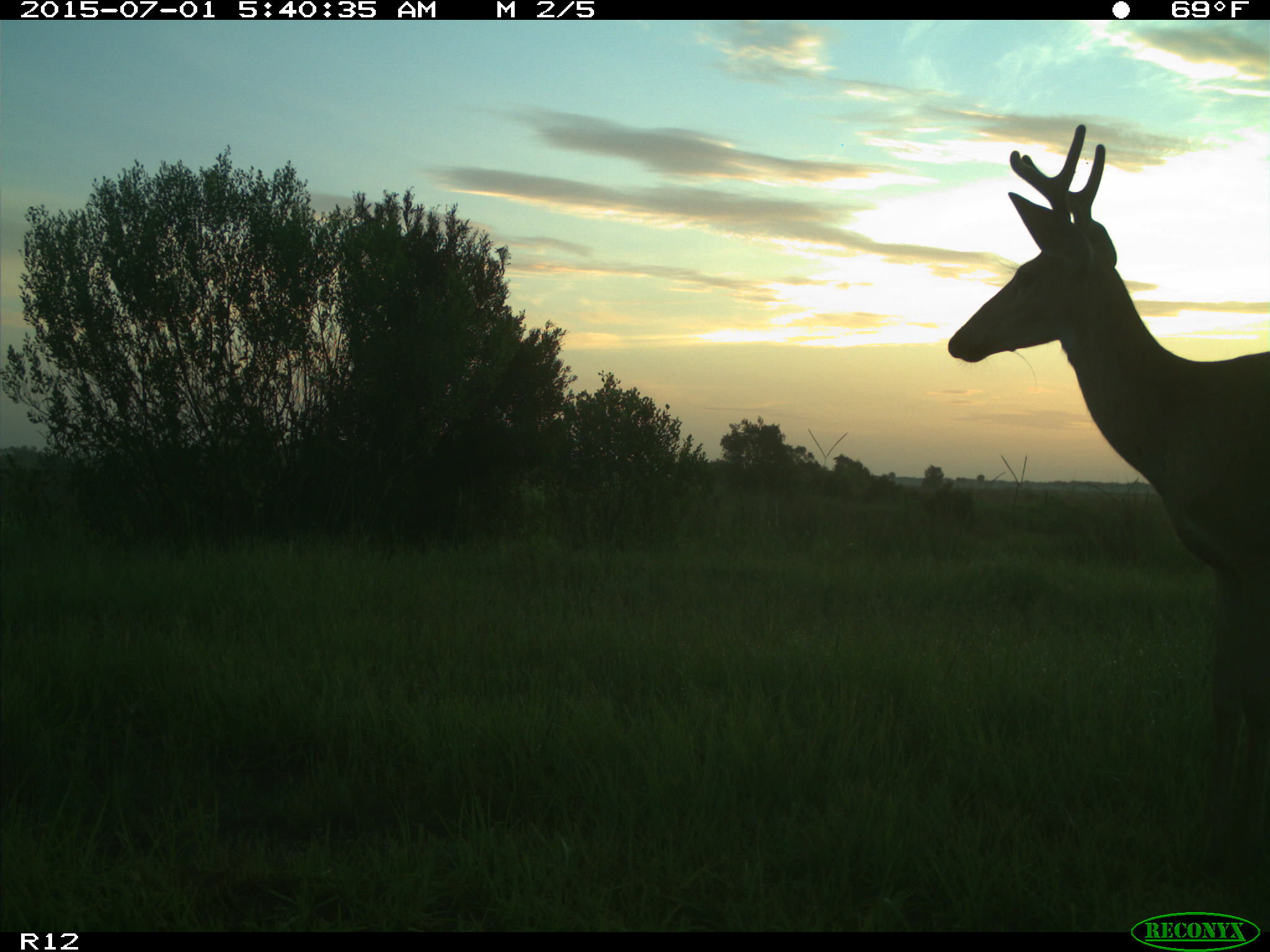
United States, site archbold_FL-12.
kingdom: Animalia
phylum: Chordata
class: Mammalia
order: Artiodactyla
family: Cervidae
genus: Odocoileus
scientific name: Odocoileus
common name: deer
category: unidentified deer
Unidentified deer (deer) (Odocoileus).